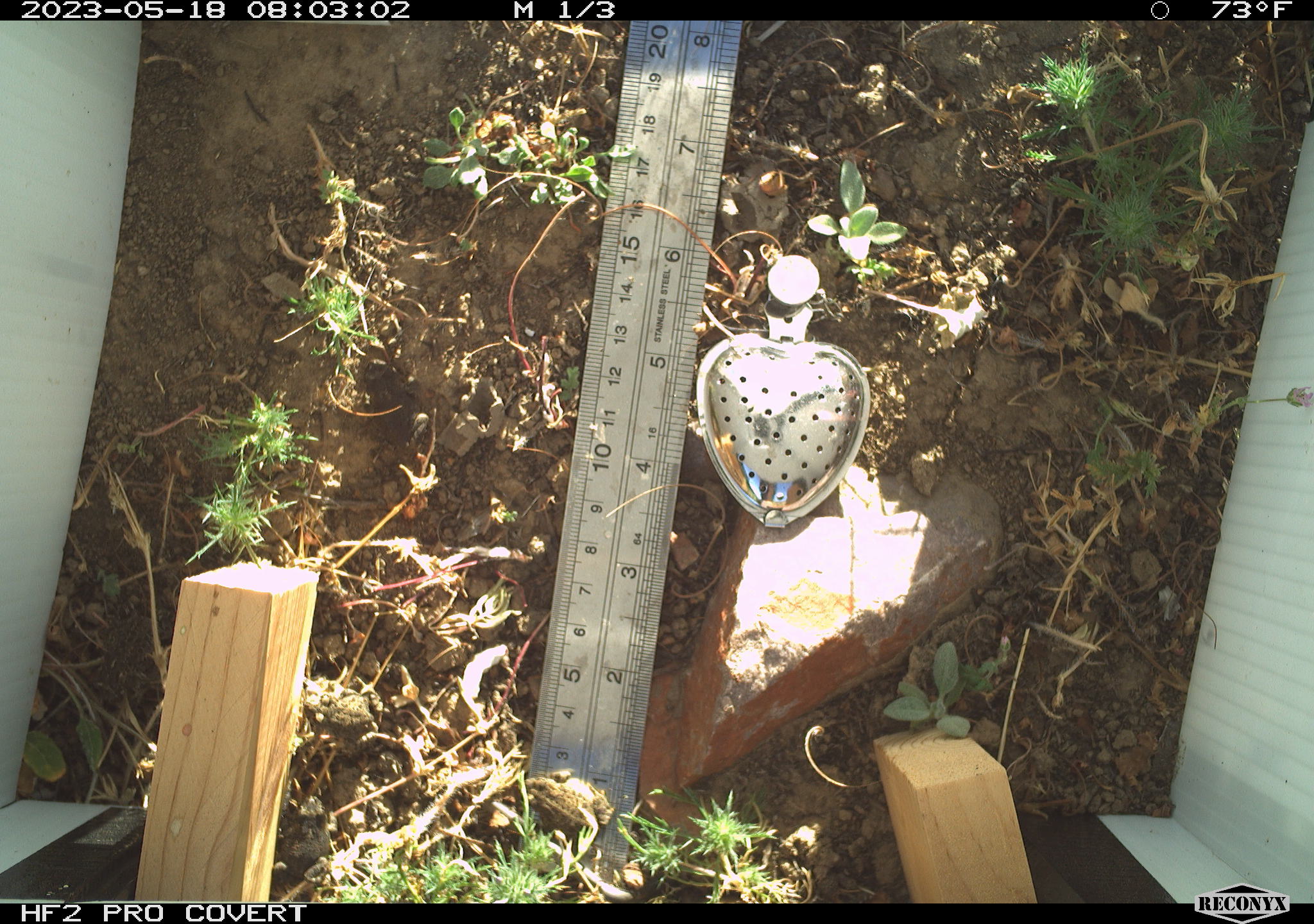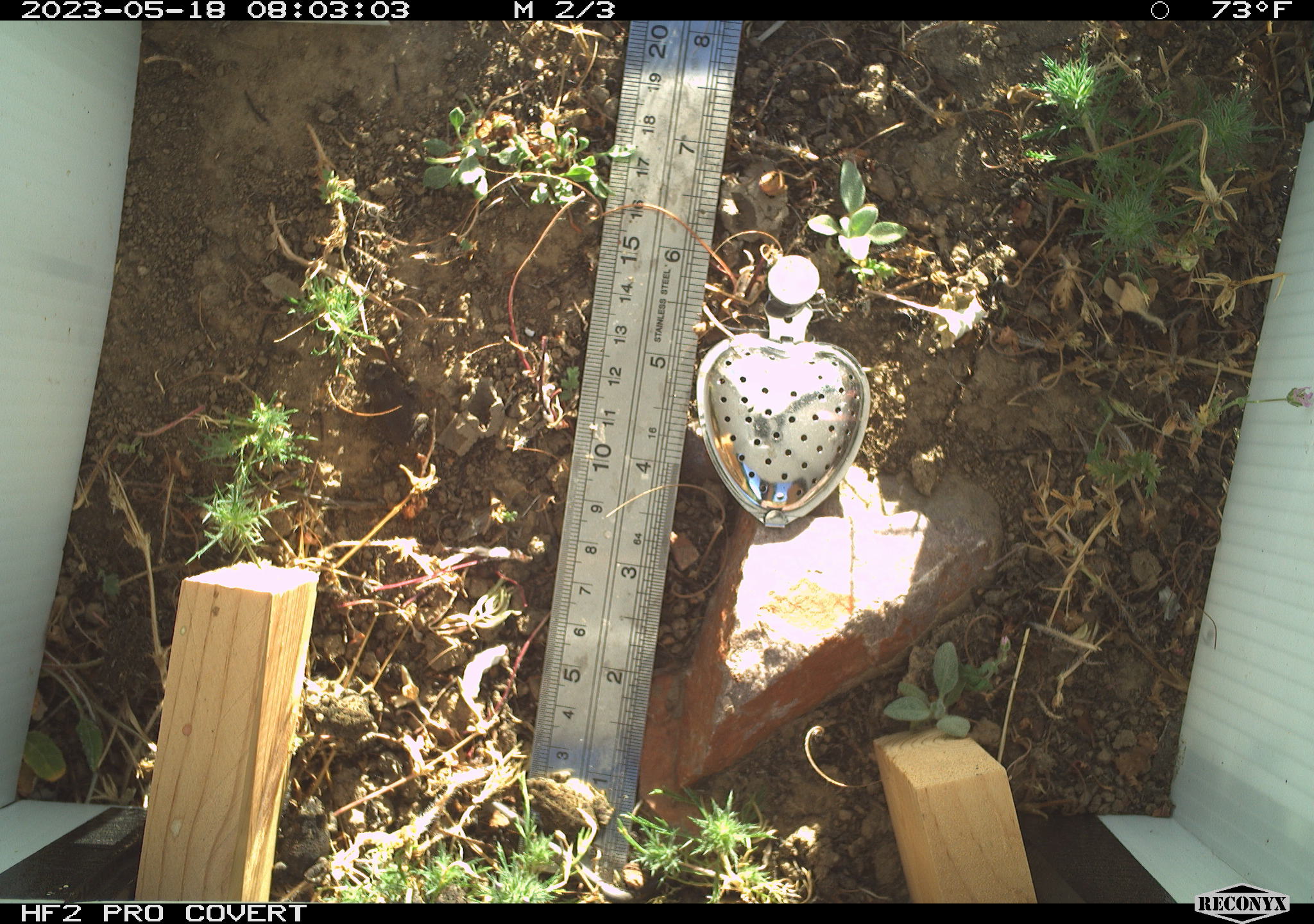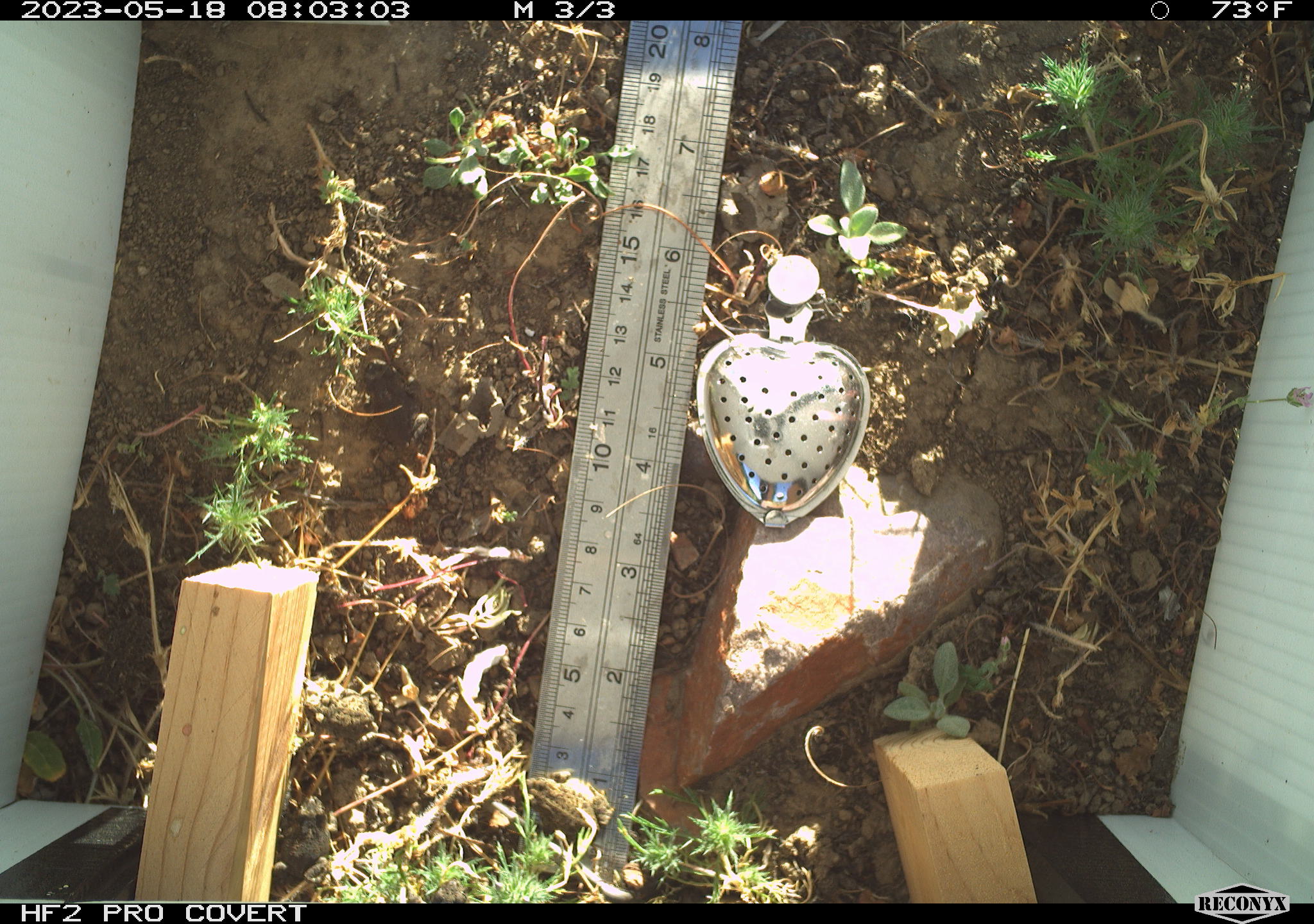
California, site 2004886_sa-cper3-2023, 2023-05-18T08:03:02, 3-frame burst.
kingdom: Animalia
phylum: Chordata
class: Amphibia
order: Anura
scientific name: Anura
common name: frogs